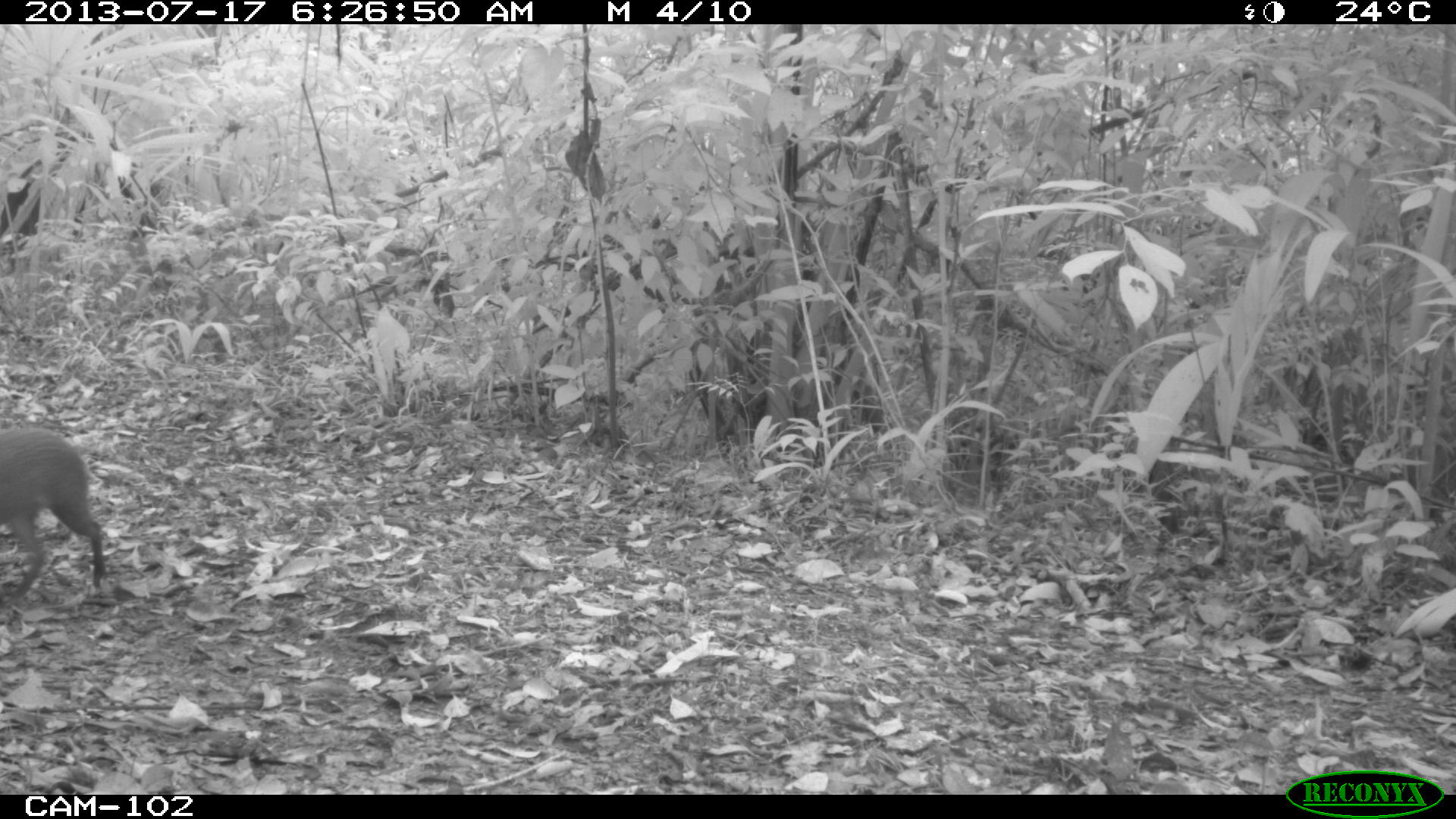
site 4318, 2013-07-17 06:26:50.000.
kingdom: Animalia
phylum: Chordata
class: Mammalia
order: Rodentia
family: Dasyproctidae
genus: Dasyprocta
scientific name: Dasyprocta punctata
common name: central american agouti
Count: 1.